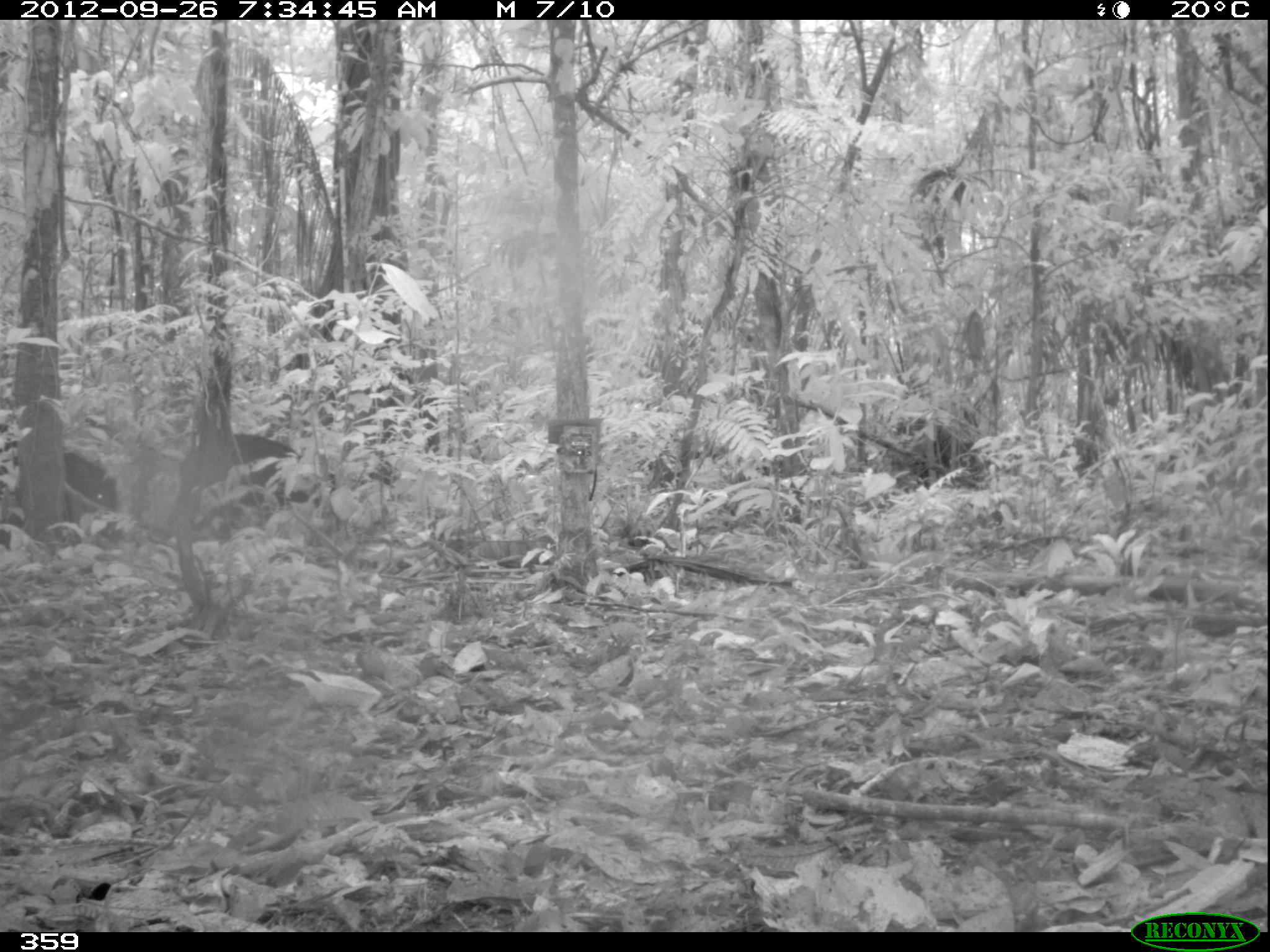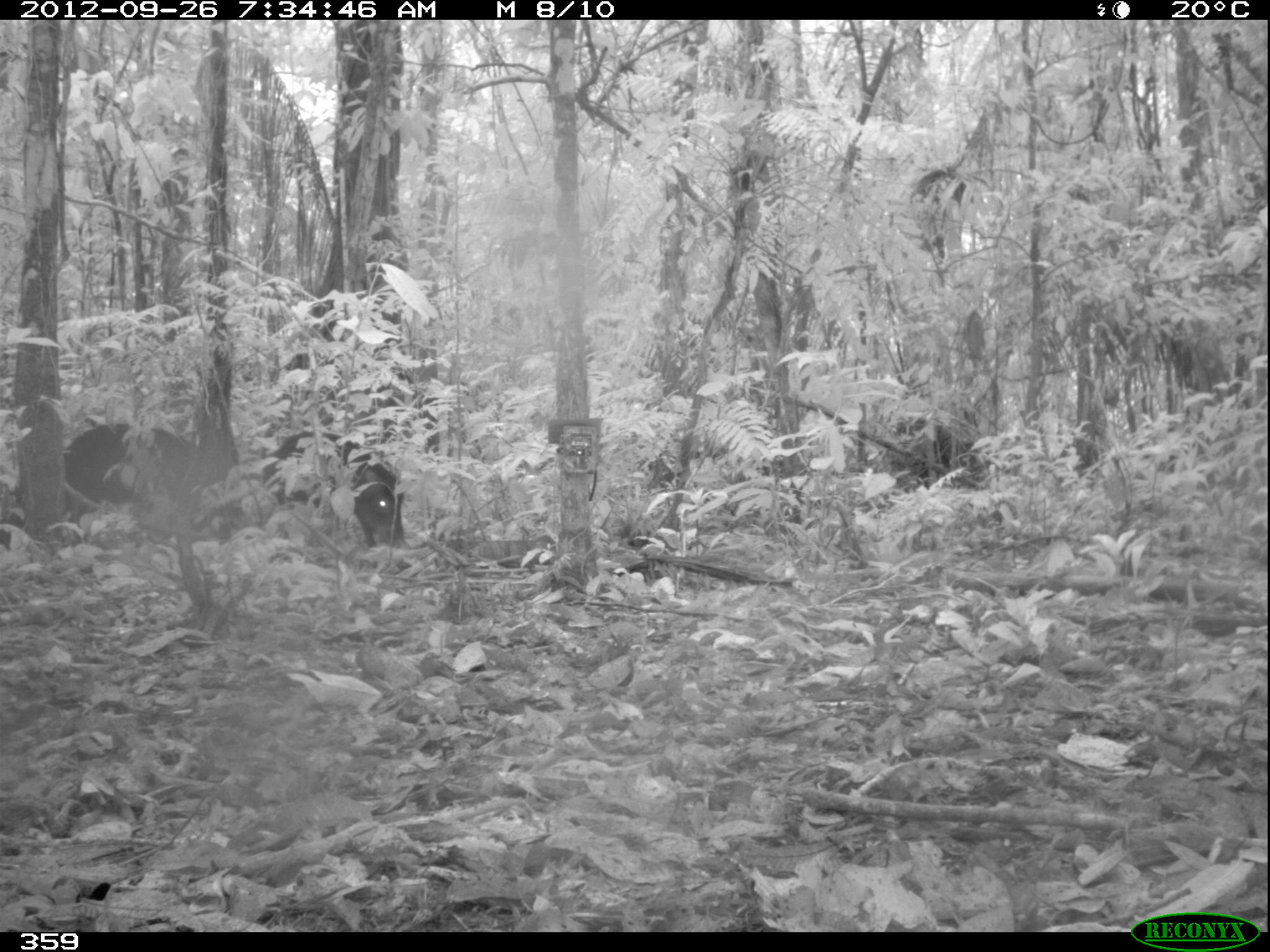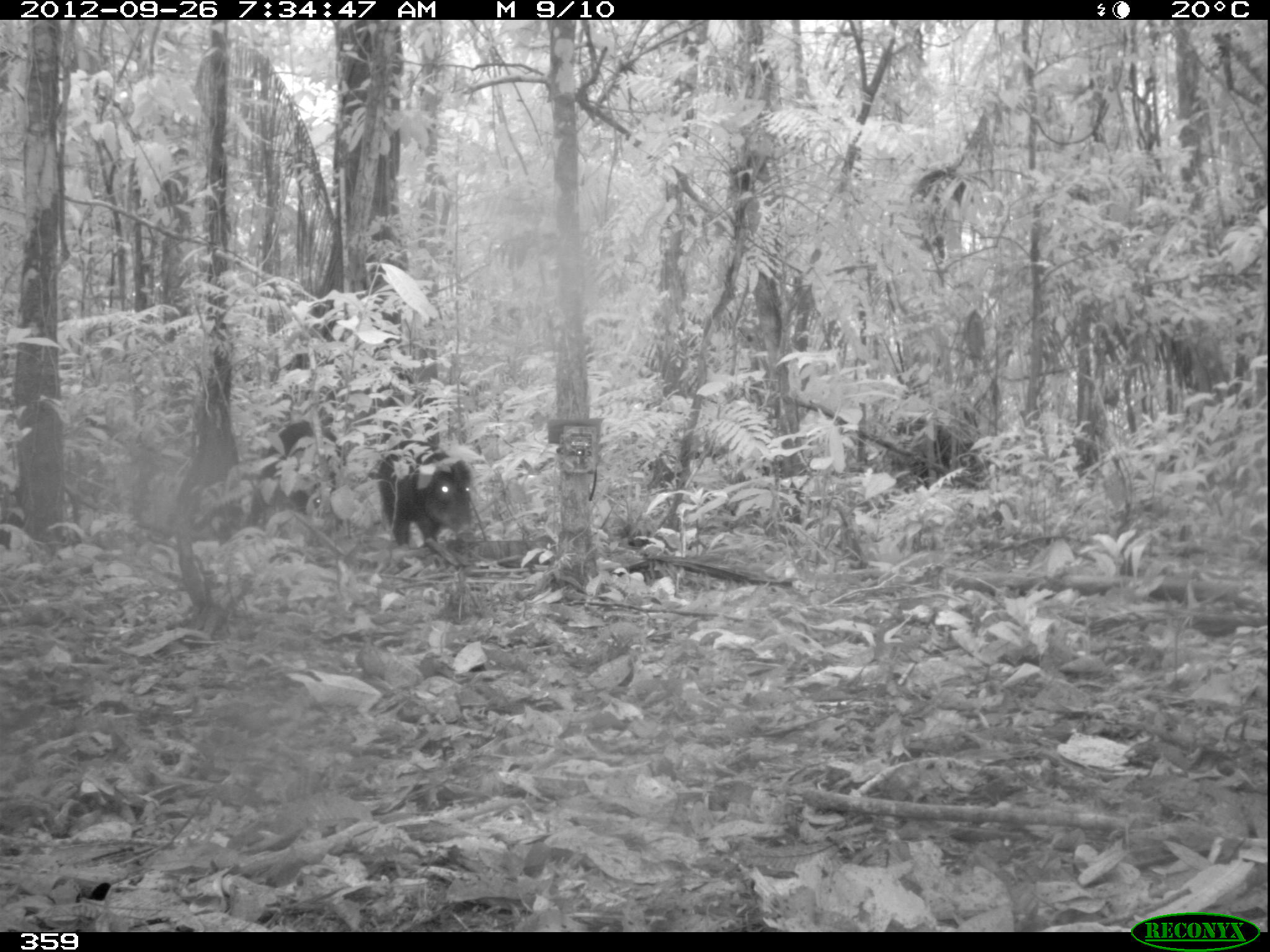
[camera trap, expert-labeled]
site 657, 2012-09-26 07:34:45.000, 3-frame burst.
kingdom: Animalia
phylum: Chordata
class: Mammalia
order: Artiodactyla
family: Tayassuidae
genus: Tayassu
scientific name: Tayassu pecari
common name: white-lipped peccary